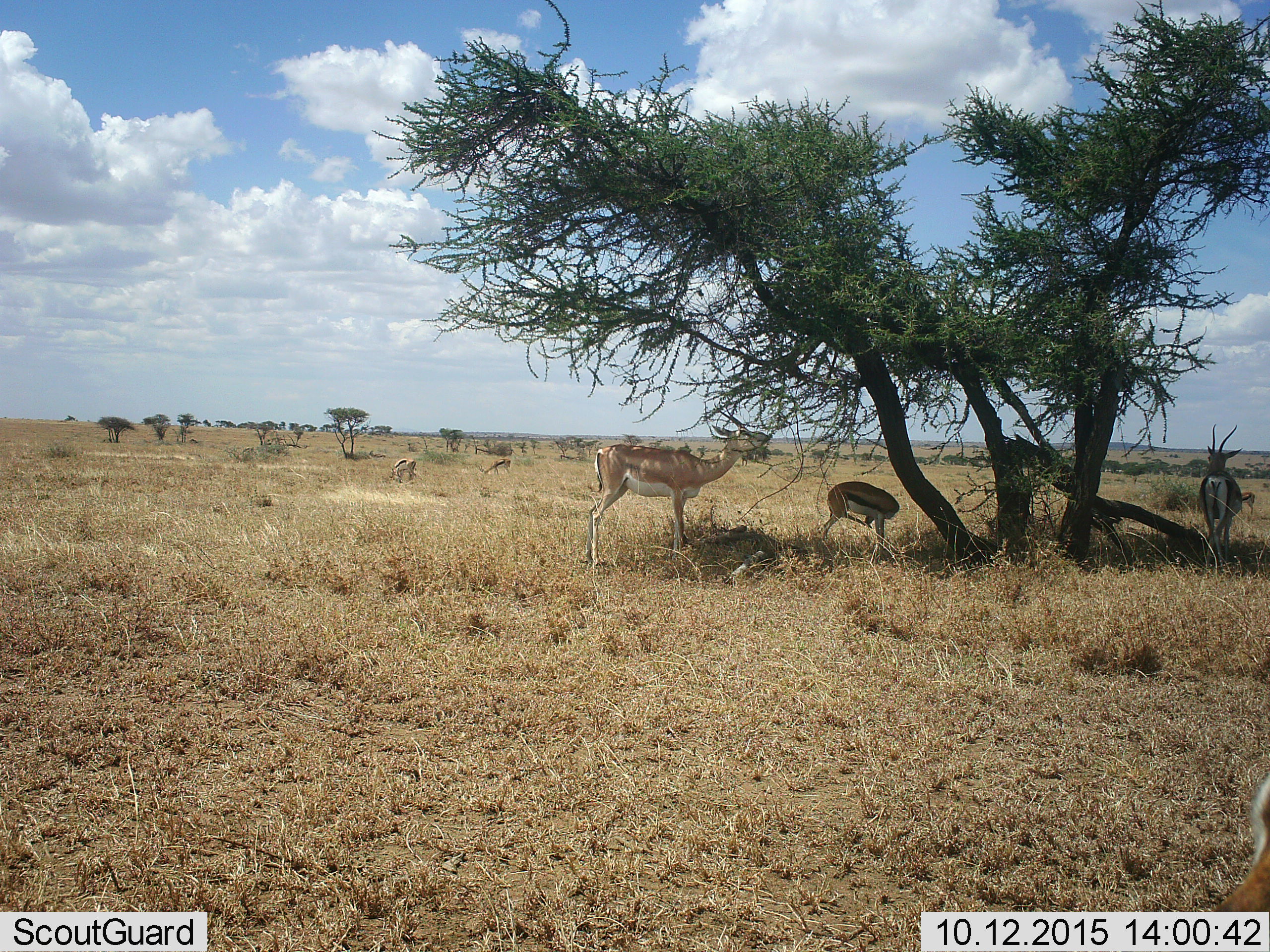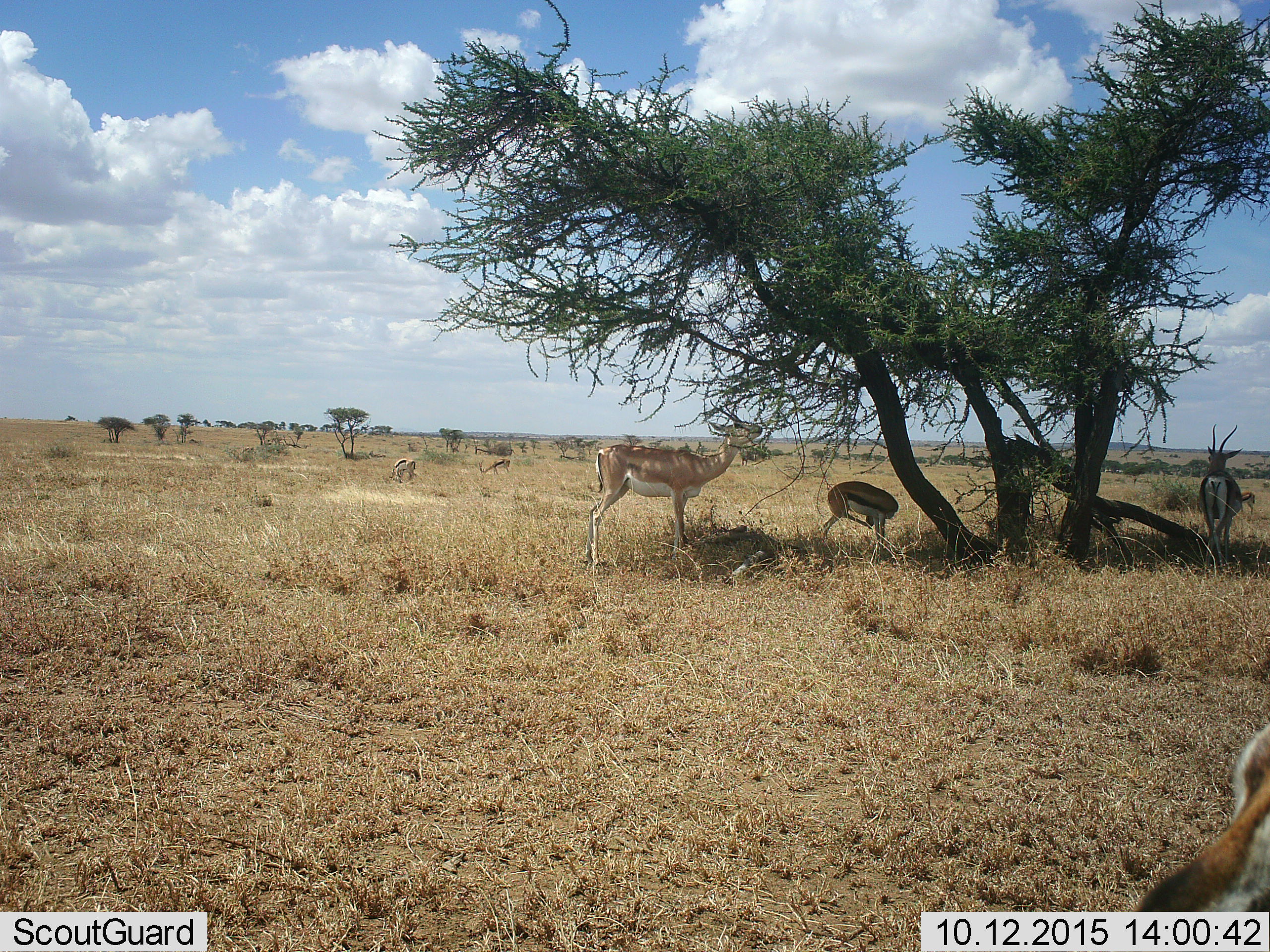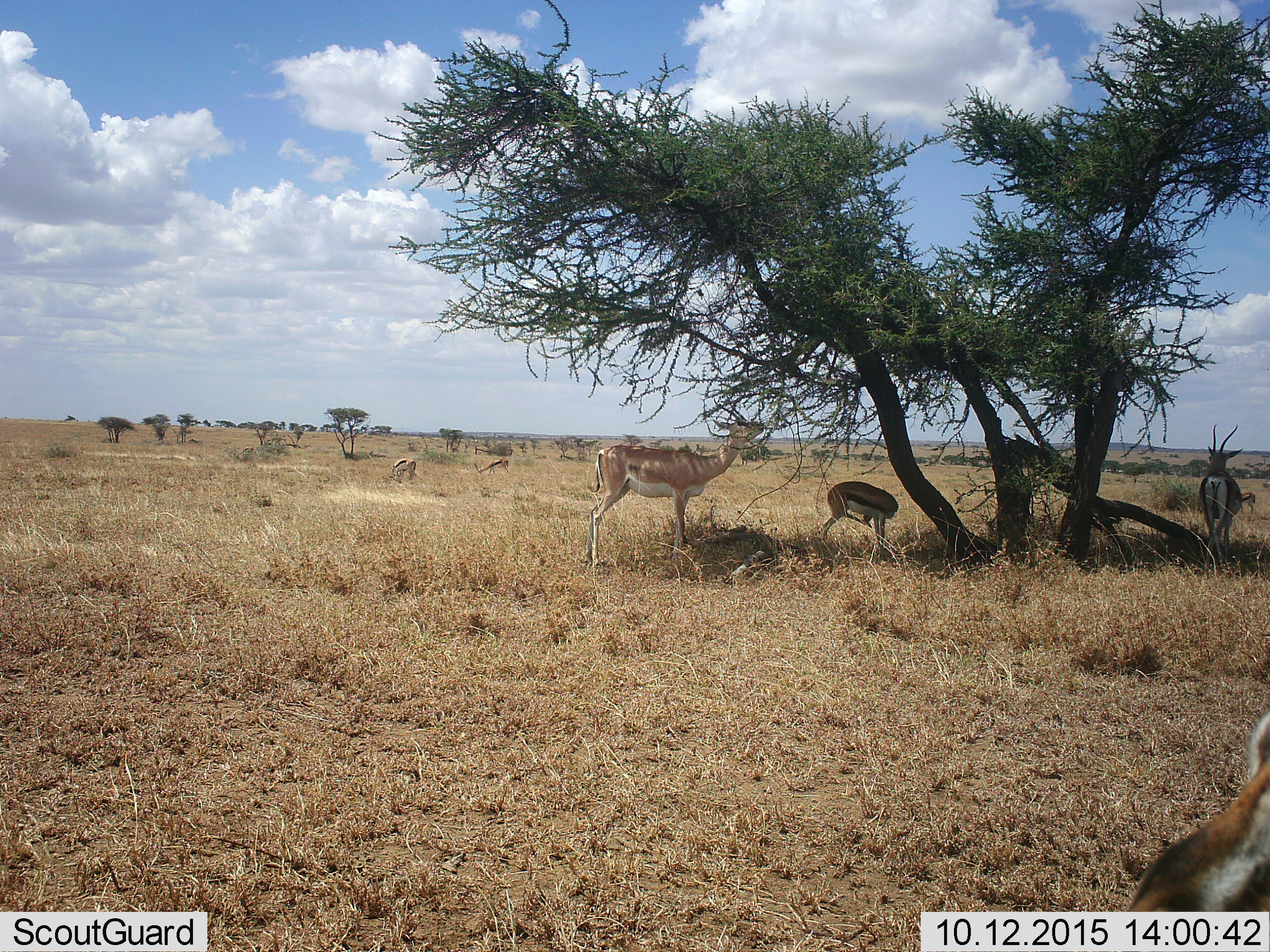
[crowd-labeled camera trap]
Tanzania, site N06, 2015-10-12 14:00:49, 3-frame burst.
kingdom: Animalia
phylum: Chordata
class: Mammalia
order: Artiodactyla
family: Bovidae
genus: Nanger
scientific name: Nanger granti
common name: grant's gazelle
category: gazellegrants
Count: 2.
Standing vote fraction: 67%.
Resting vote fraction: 0%.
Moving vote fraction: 17%.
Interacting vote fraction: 0%.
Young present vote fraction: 17%.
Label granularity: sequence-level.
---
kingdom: Animalia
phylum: Chordata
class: Mammalia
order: Artiodactyla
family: Bovidae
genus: Eudorcas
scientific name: Eudorcas thomsonii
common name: thomson's gazelle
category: gazellethomsons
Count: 5.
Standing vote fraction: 71%.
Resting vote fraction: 14%.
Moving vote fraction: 14%.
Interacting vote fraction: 0%.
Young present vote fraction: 29%.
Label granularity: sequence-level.